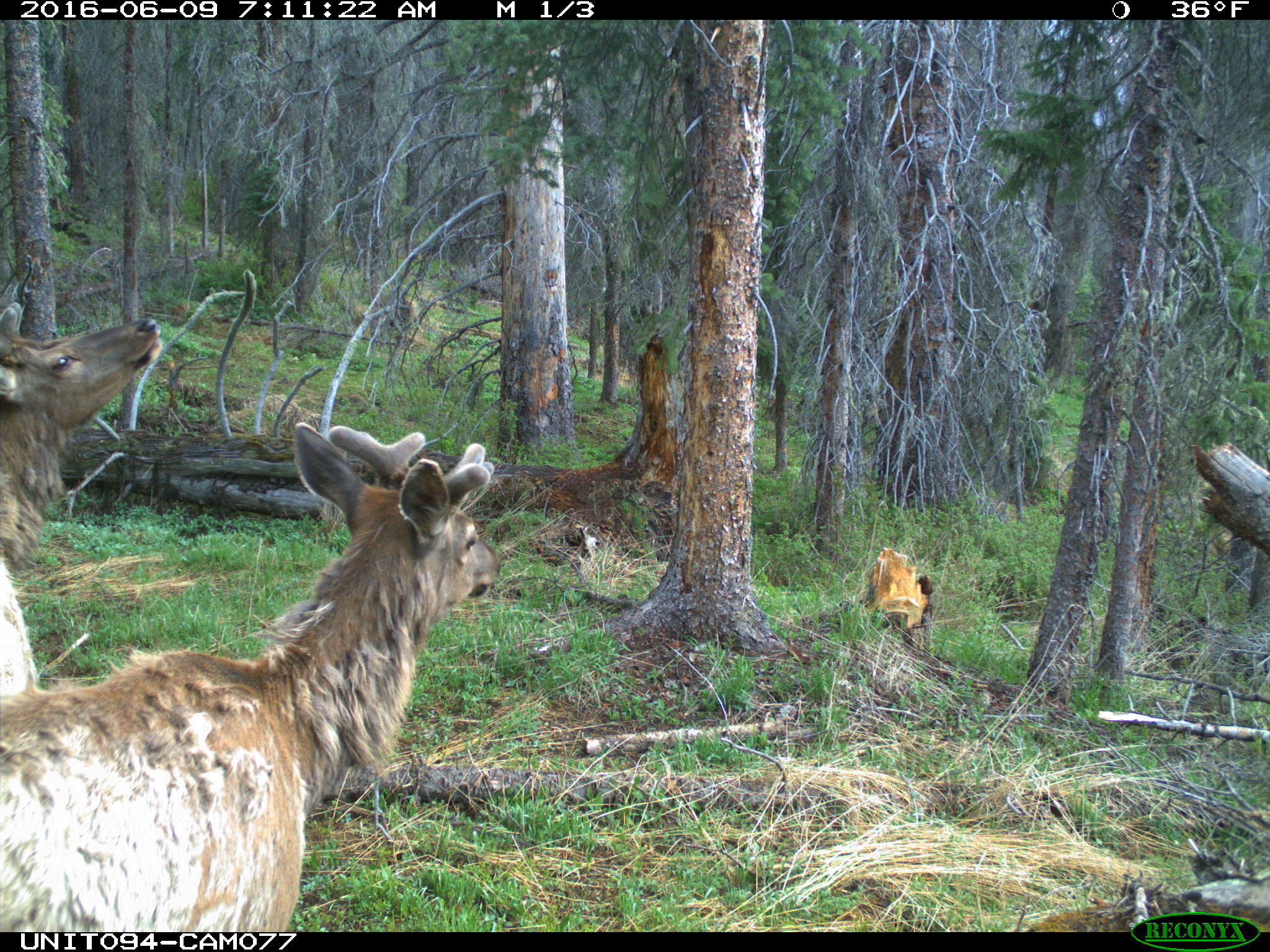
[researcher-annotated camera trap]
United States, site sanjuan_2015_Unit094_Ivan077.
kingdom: Animalia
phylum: Chordata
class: Mammalia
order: Artiodactyla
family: Cervidae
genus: Cervus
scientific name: Cervus elaphus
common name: red deer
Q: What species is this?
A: Cervus elaphus (red deer).